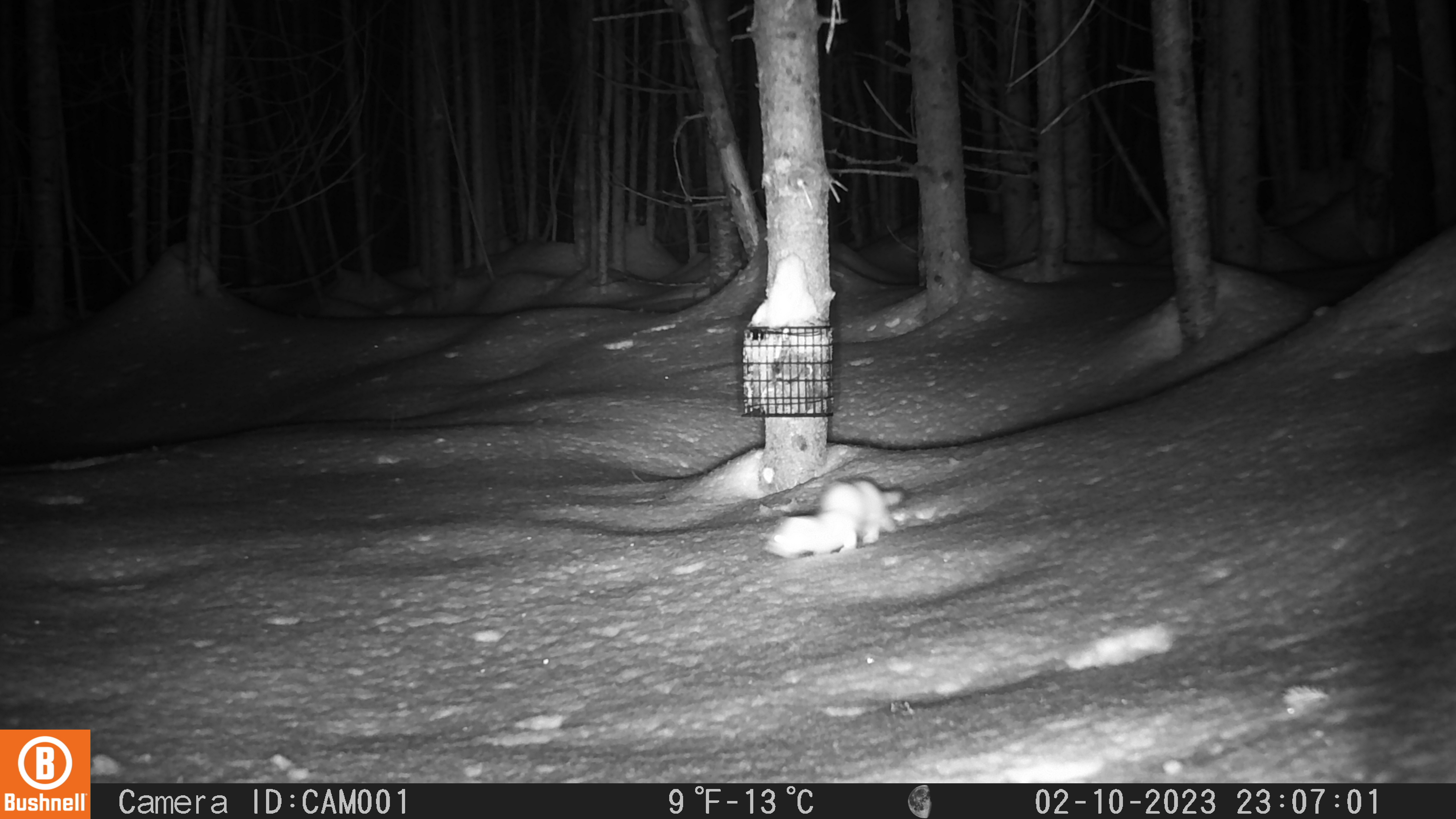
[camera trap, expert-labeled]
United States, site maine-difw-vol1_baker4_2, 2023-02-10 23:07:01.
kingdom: Animalia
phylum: Chordata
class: Mammalia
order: Carnivora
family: Mustelidae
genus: Neogale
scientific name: Neogale frenata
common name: long-tailed weasel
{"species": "long-tailed weasel (Neogale frenata)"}